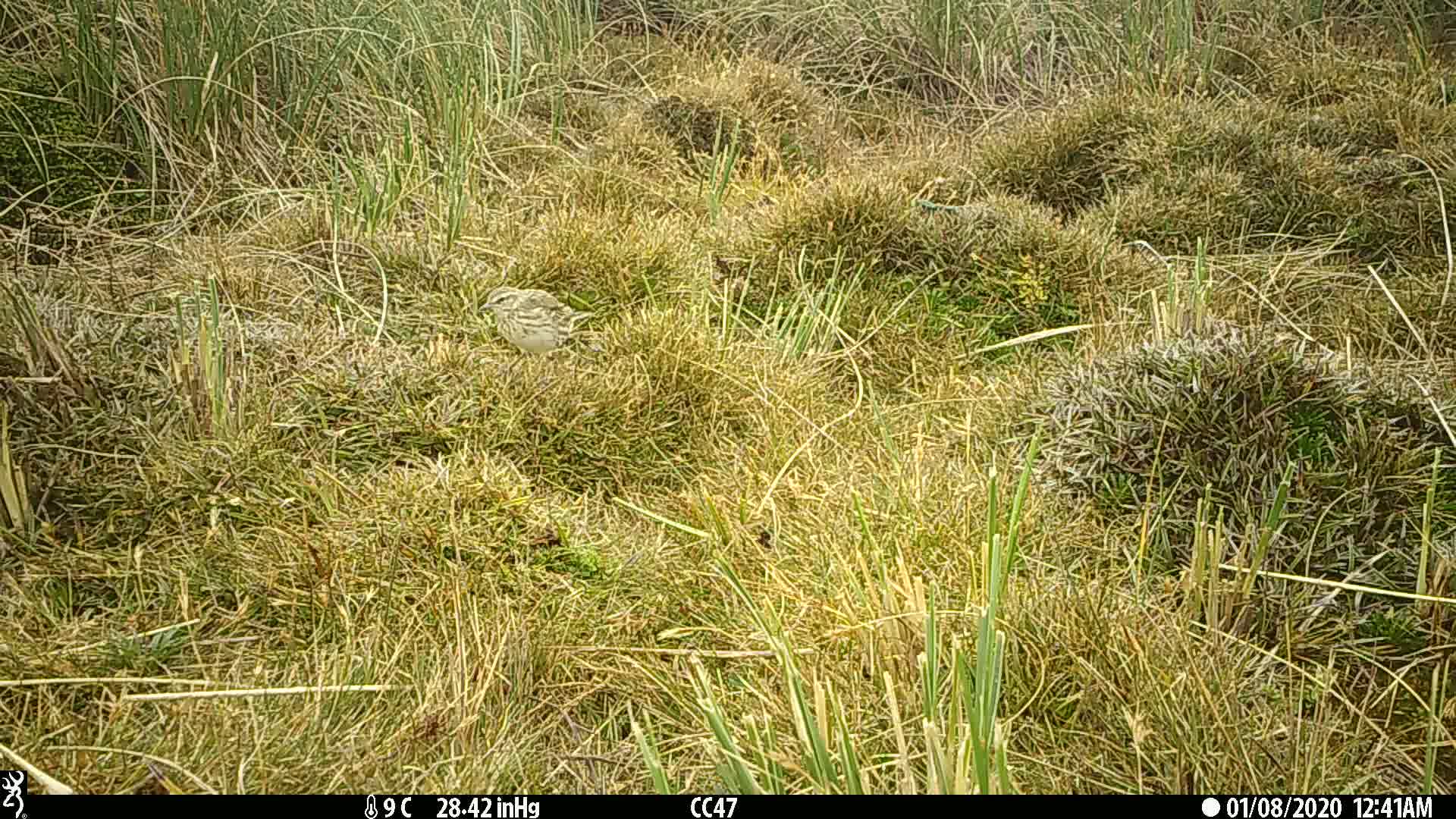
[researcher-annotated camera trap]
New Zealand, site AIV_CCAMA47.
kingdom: Animalia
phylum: Chordata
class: Aves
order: Passeriformes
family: Motacillidae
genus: Anthus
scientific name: Anthus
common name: pipit